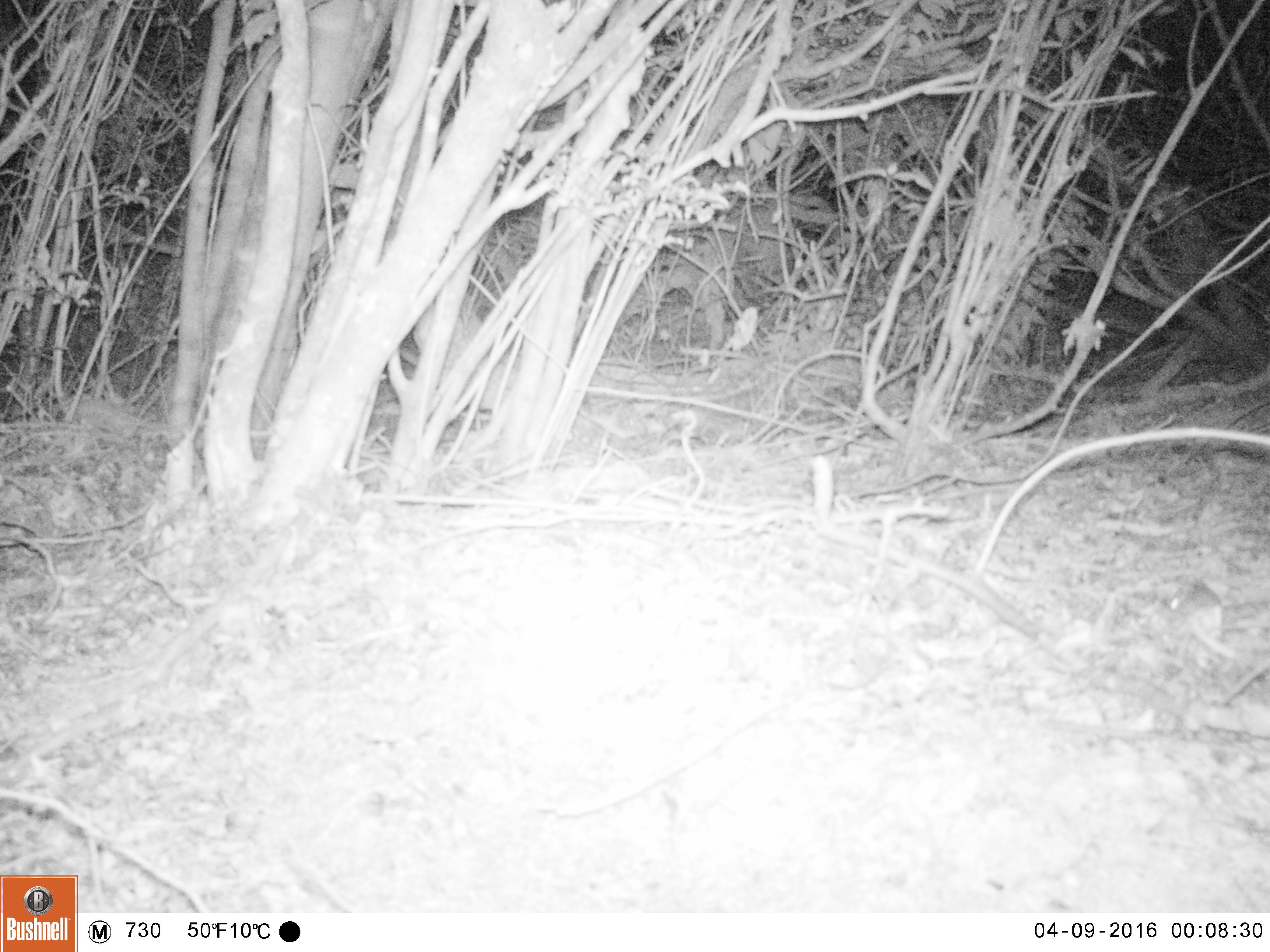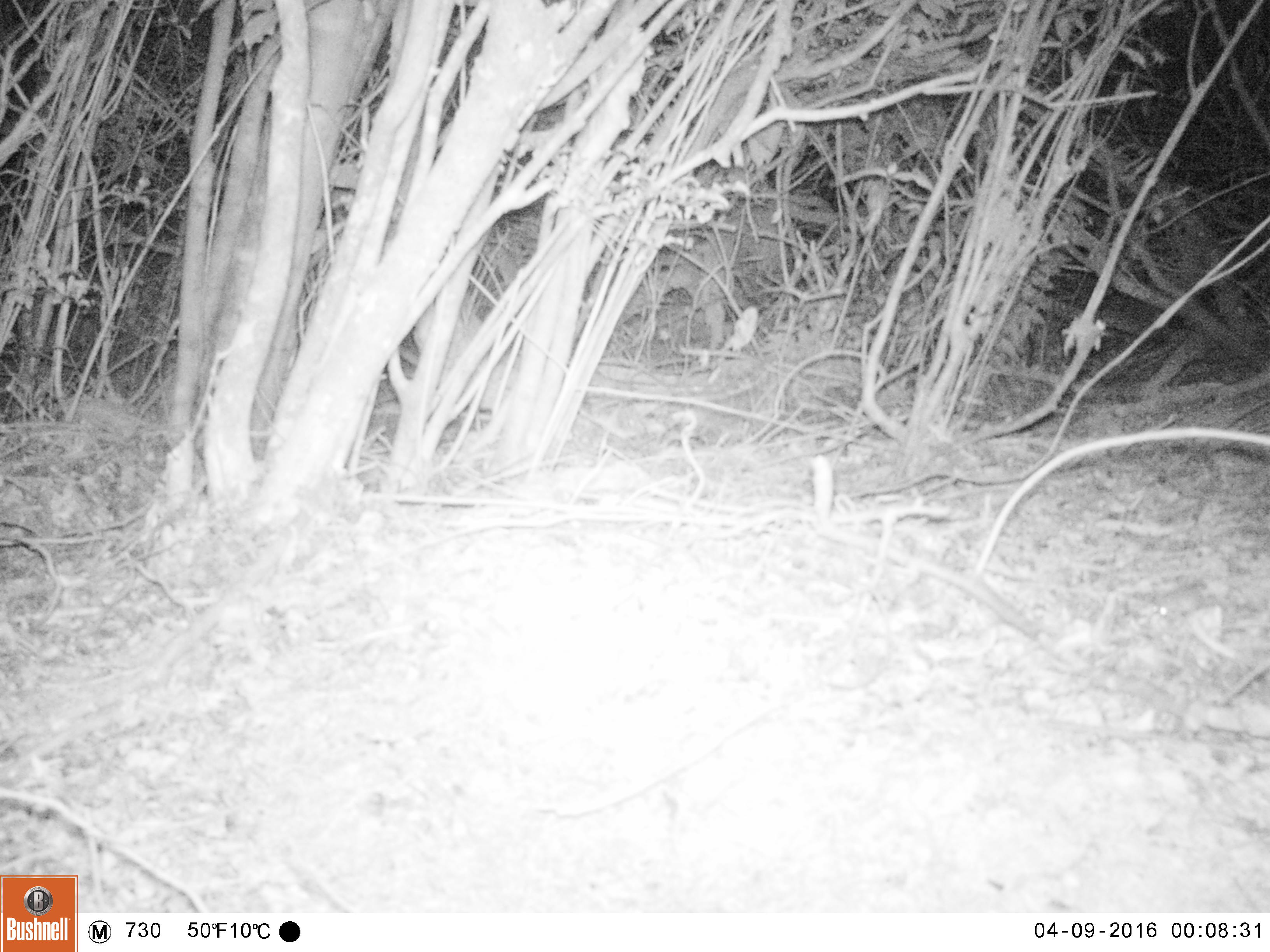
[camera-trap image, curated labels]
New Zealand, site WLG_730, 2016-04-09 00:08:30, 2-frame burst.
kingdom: Animalia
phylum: Chordata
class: Mammalia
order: Rodentia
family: Muridae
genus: Mus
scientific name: Mus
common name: mouse